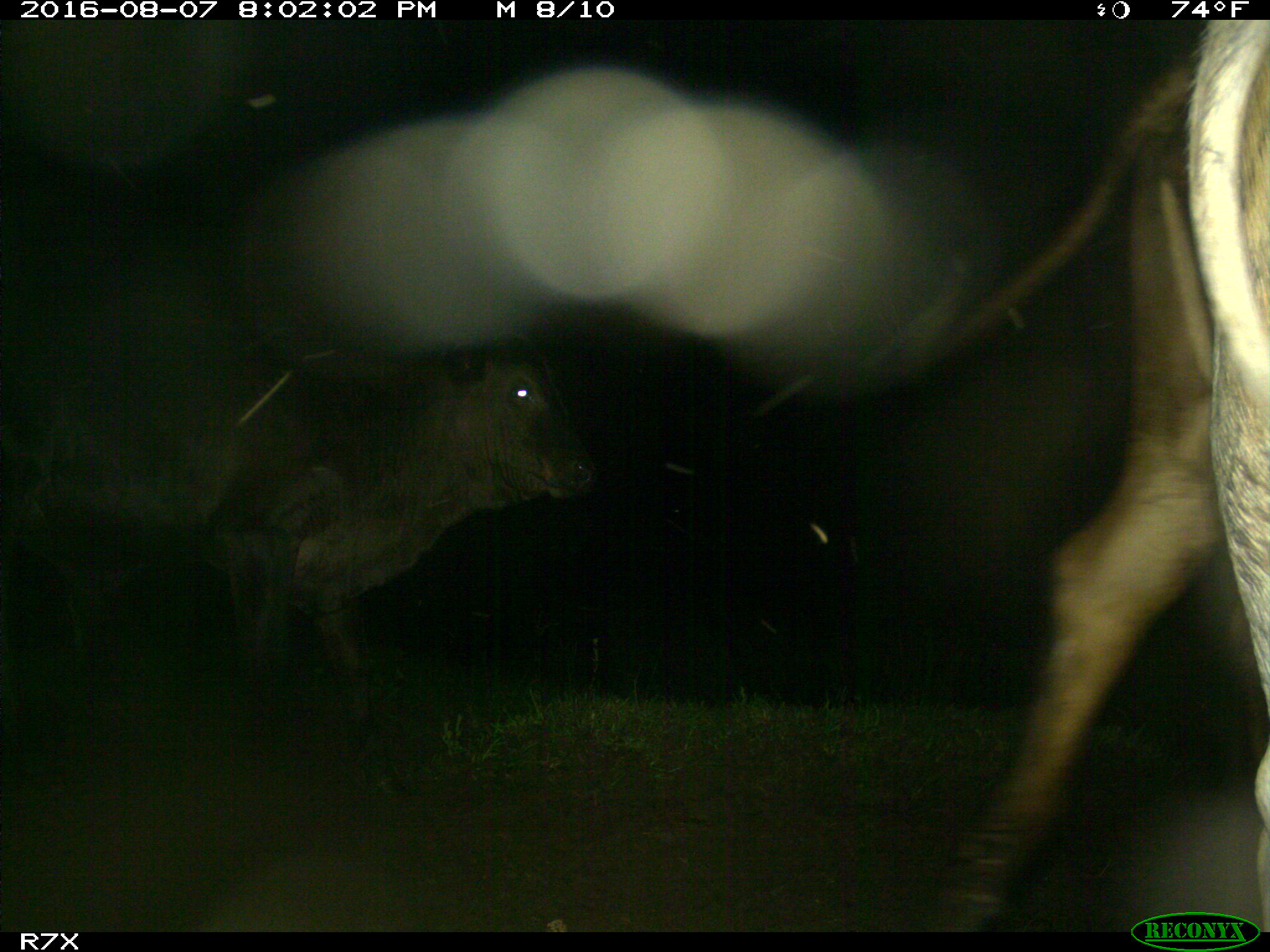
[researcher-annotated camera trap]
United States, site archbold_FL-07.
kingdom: Animalia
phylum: Chordata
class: Mammalia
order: Artiodactyla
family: Bovidae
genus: Bos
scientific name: Bos taurus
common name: domestic cow